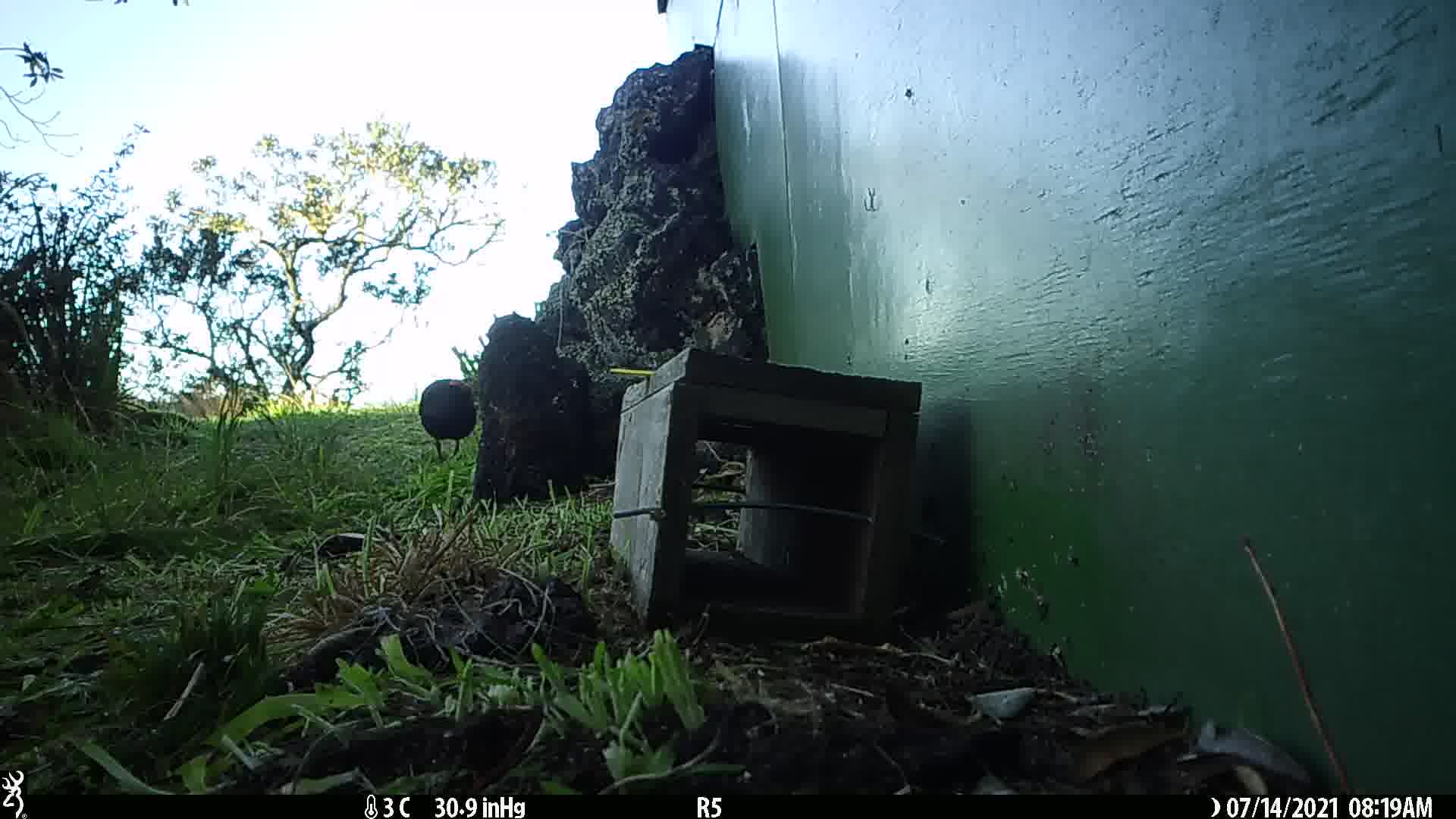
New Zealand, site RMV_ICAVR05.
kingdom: Animalia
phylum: Chordata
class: Aves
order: Gruiformes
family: Rallidae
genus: Porphyrio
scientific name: Porphyrio melanotus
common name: australasian swamphen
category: pukeko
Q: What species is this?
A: Pukeko (australasian swamphen) (Porphyrio melanotus).